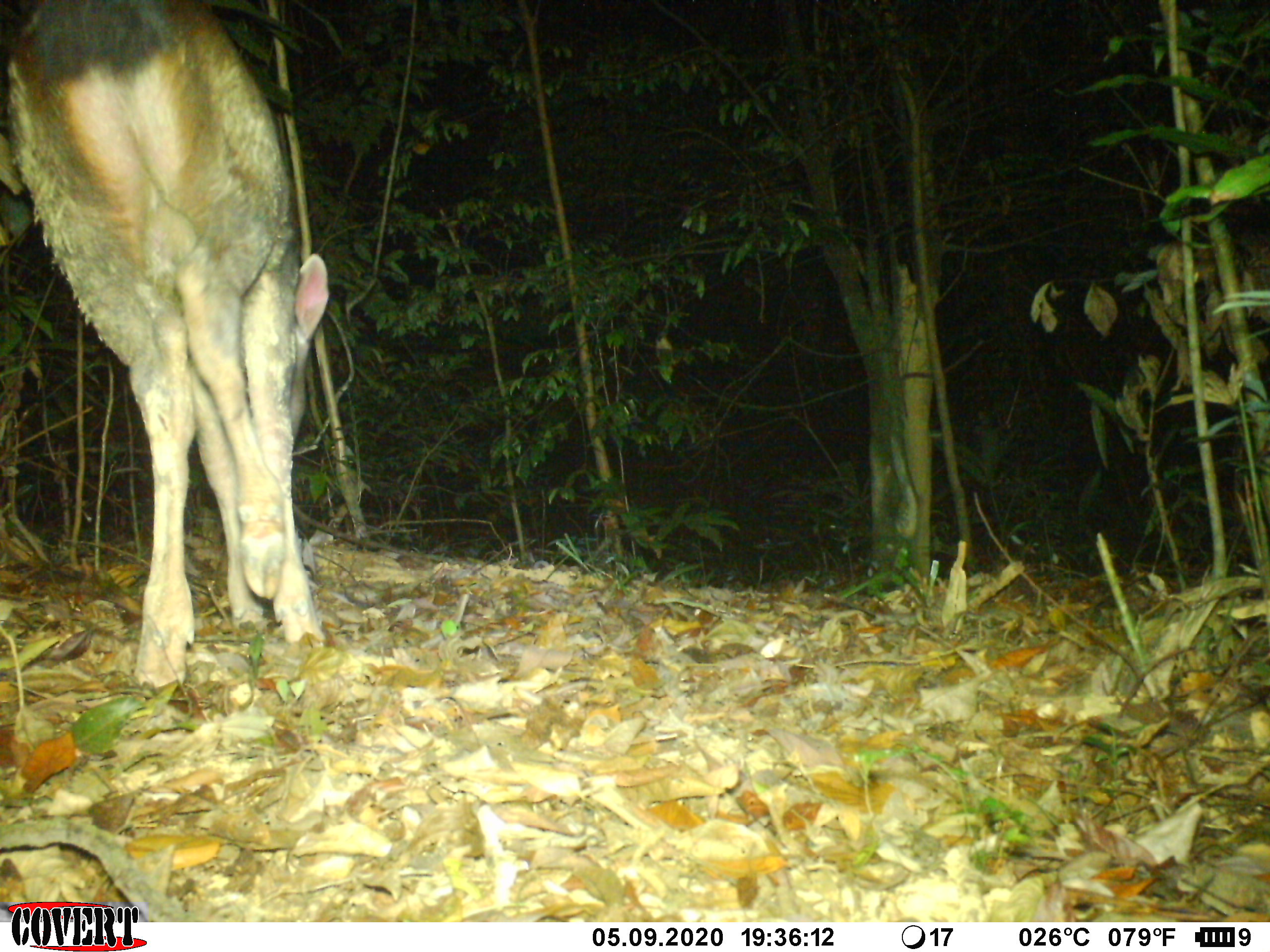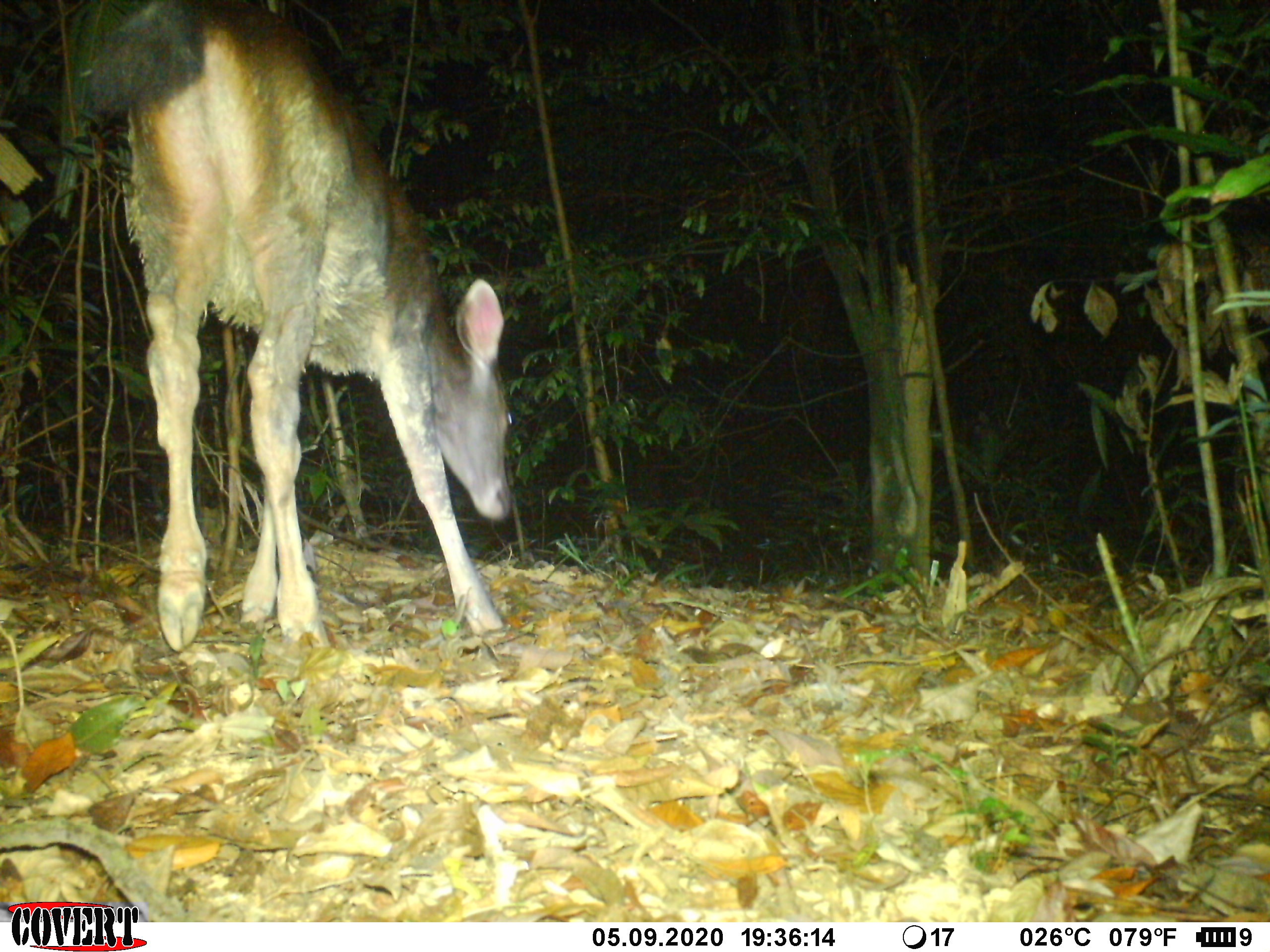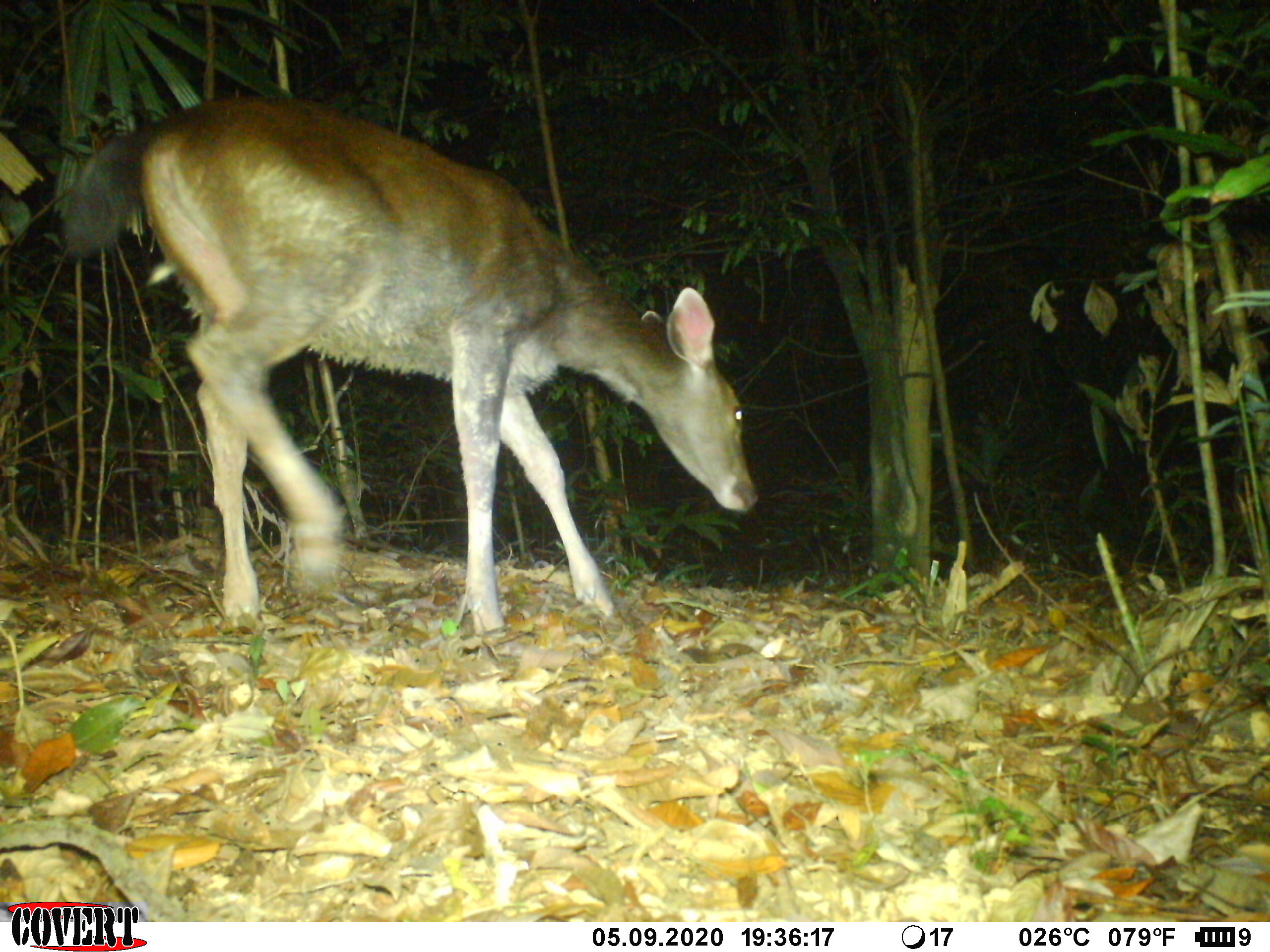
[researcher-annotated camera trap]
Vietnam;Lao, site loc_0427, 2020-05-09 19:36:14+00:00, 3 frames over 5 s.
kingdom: Animalia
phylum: Chordata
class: Mammalia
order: Artiodactyla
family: Cervidae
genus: Rusa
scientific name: Rusa unicolor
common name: sambar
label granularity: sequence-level